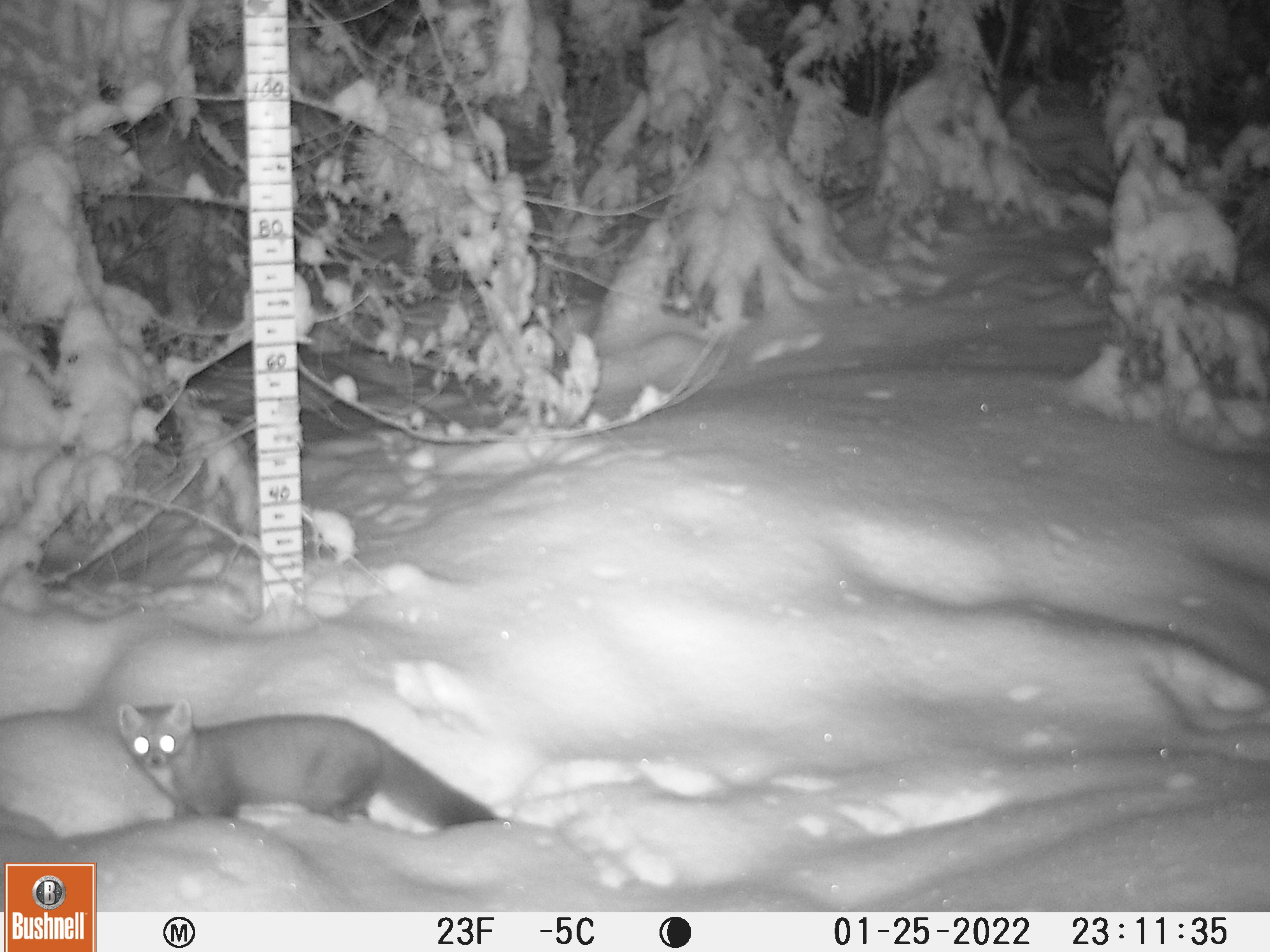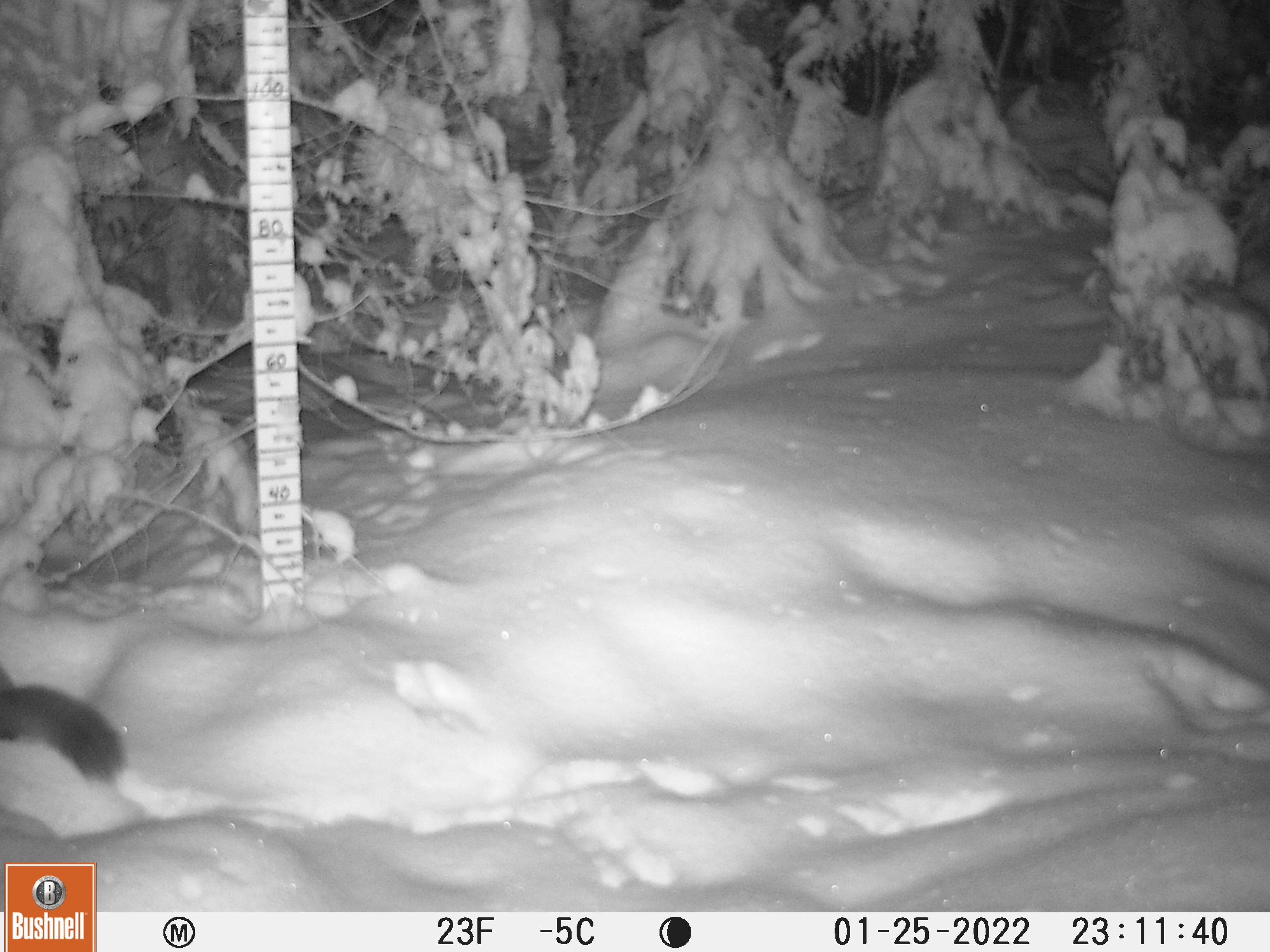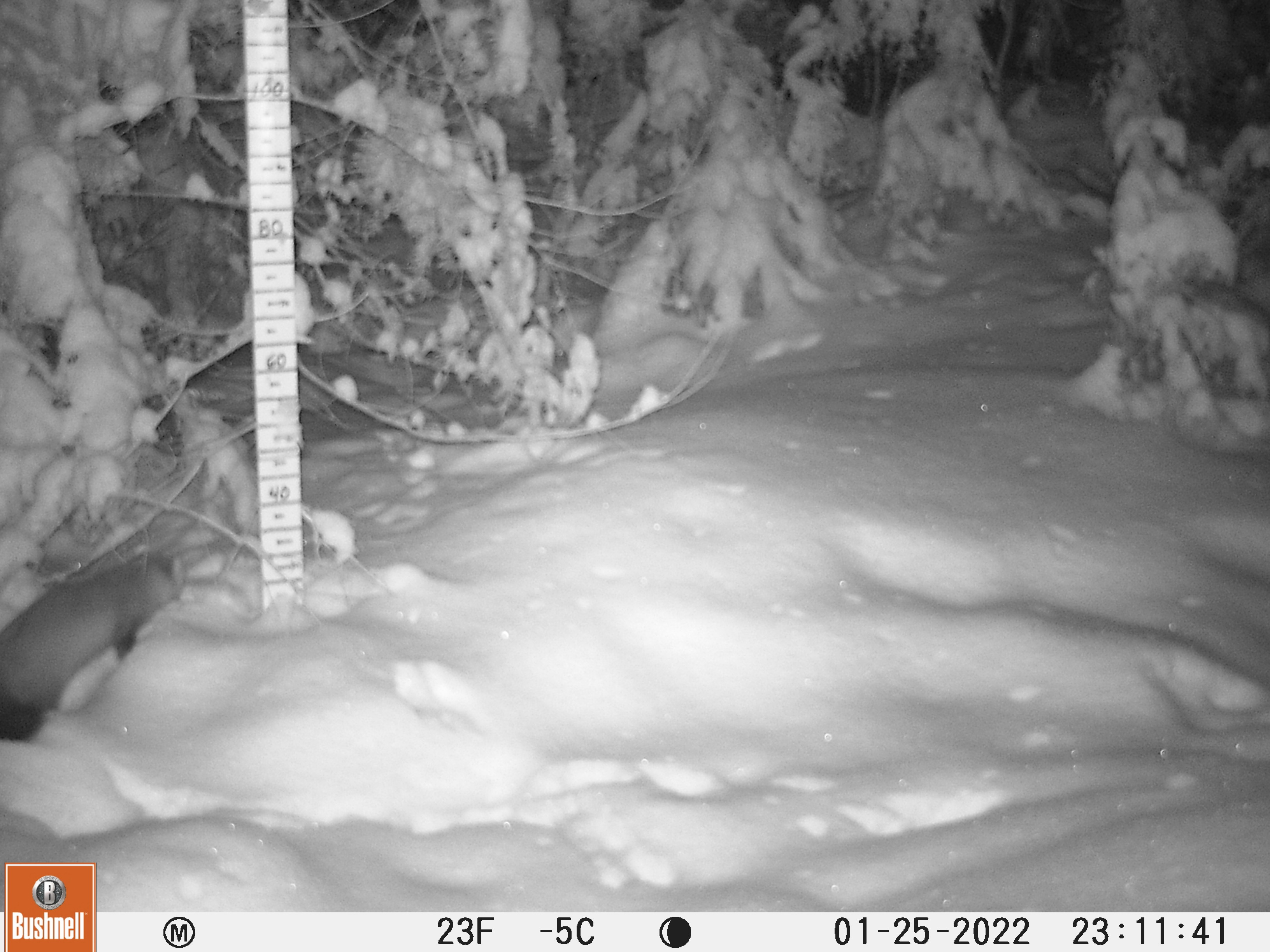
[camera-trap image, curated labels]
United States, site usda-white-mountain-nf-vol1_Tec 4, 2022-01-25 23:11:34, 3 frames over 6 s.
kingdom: Animalia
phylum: Chordata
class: Mammalia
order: Carnivora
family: Mustelidae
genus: Martes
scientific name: Martes americana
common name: american marten